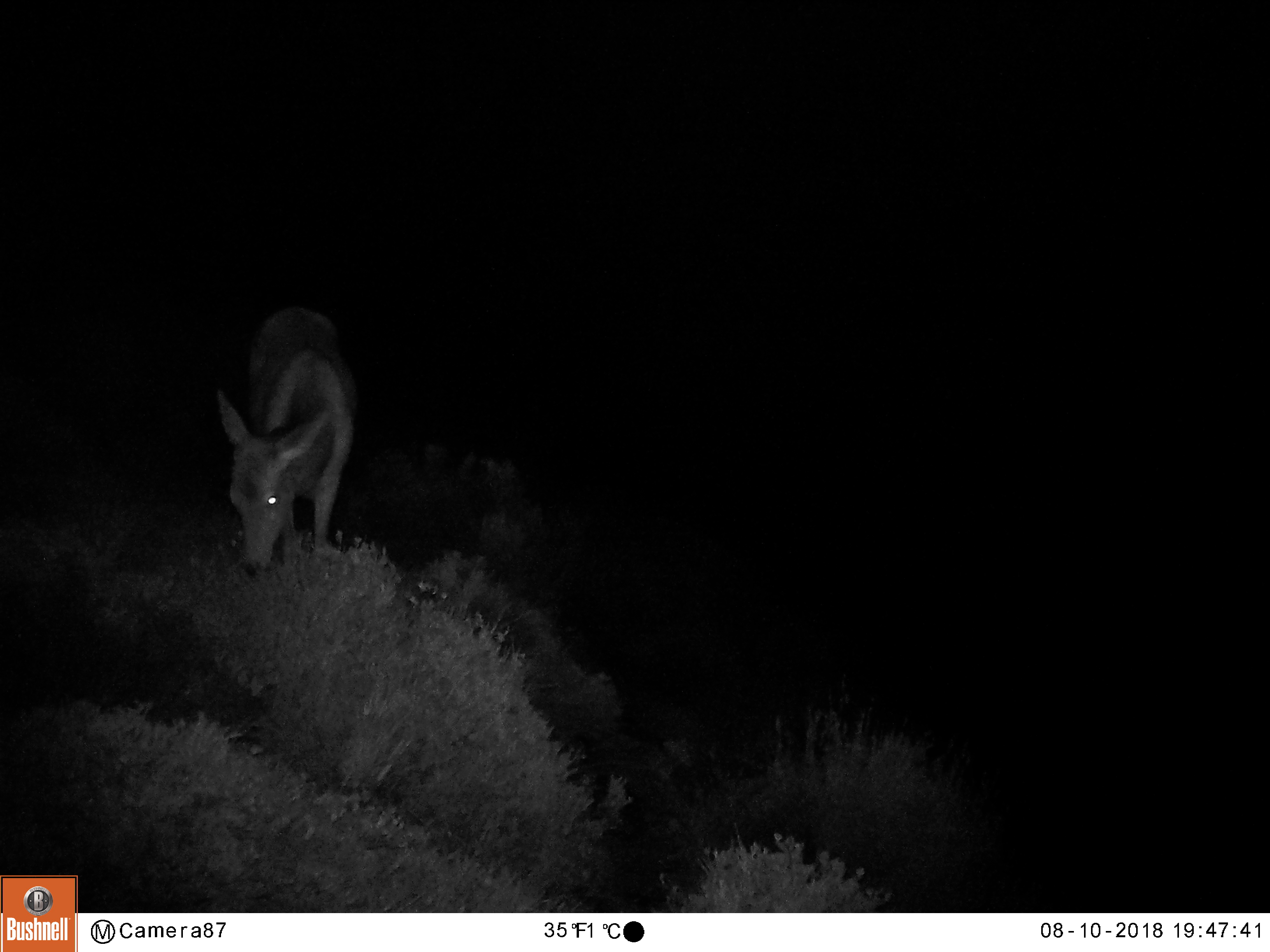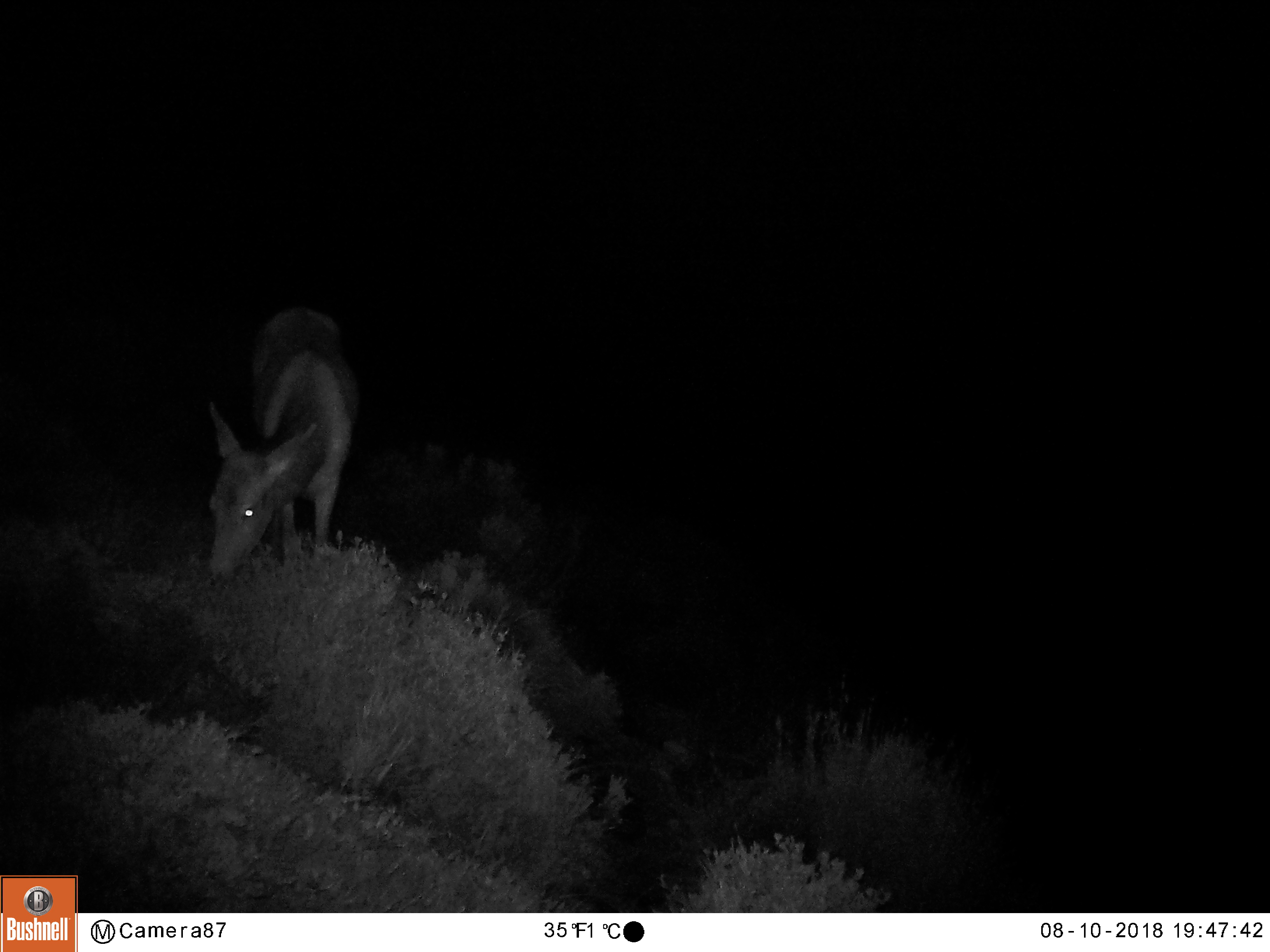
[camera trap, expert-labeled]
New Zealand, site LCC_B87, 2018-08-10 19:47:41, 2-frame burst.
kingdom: Animalia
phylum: Chordata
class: Mammalia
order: Artiodactyla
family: Cervidae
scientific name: Cervidae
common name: deer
Deer (Cervidae).